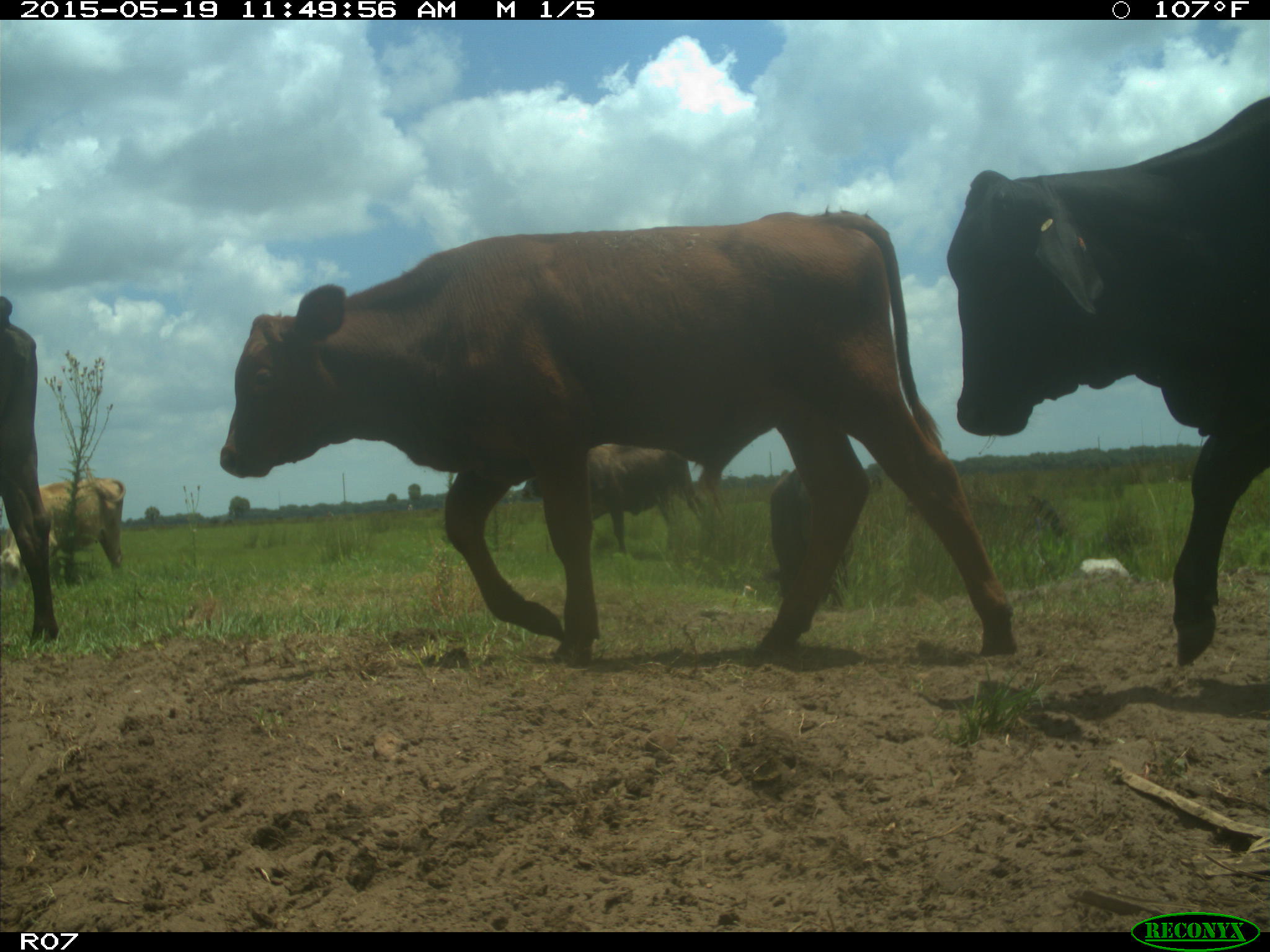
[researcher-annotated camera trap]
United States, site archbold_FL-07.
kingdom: Animalia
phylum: Chordata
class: Mammalia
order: Artiodactyla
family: Bovidae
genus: Bos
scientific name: Bos taurus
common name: domestic cow